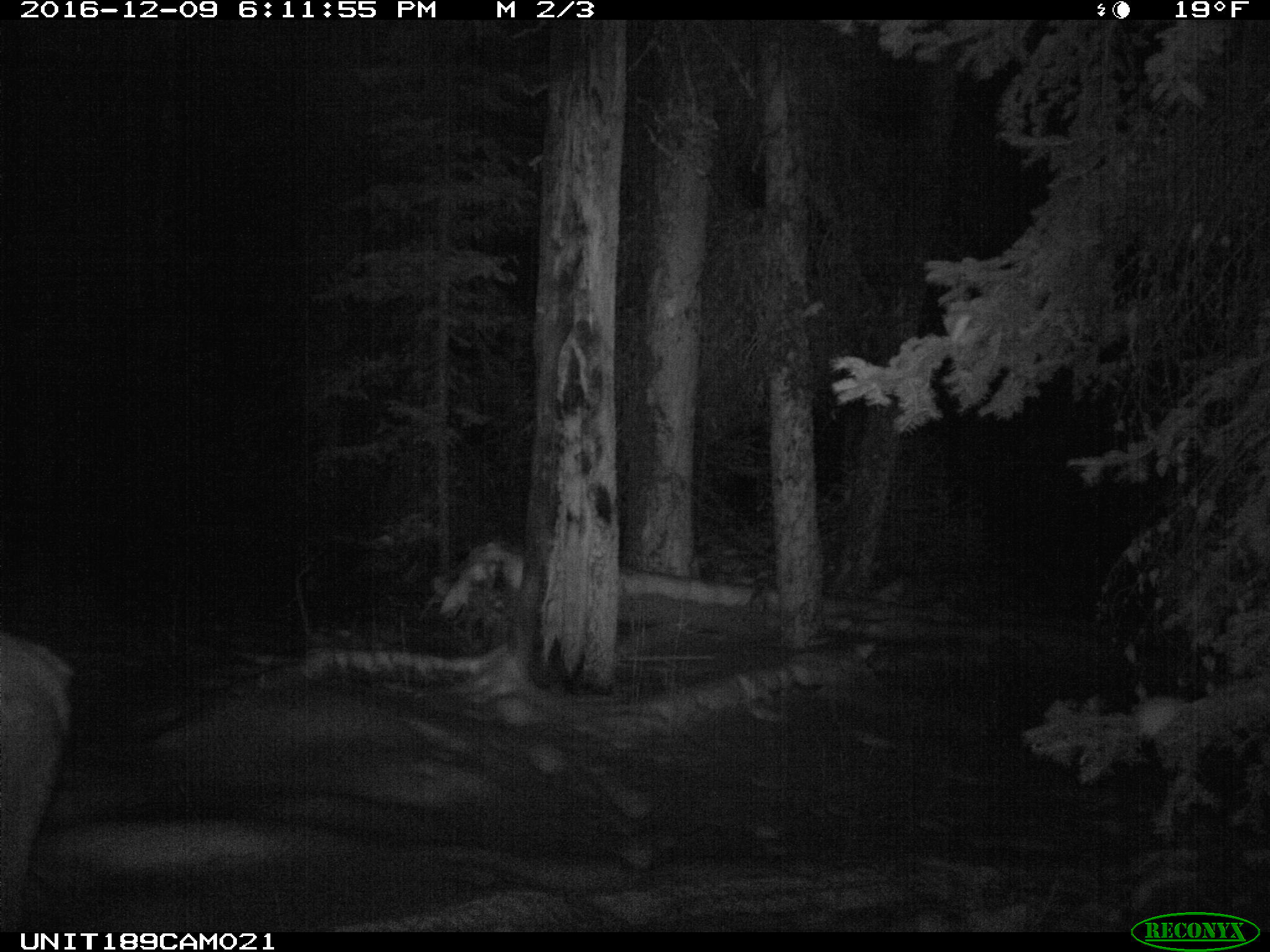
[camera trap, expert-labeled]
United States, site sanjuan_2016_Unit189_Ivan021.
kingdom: Animalia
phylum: Chordata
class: Mammalia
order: Artiodactyla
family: Cervidae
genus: Cervus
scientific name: Cervus elaphus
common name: red deer